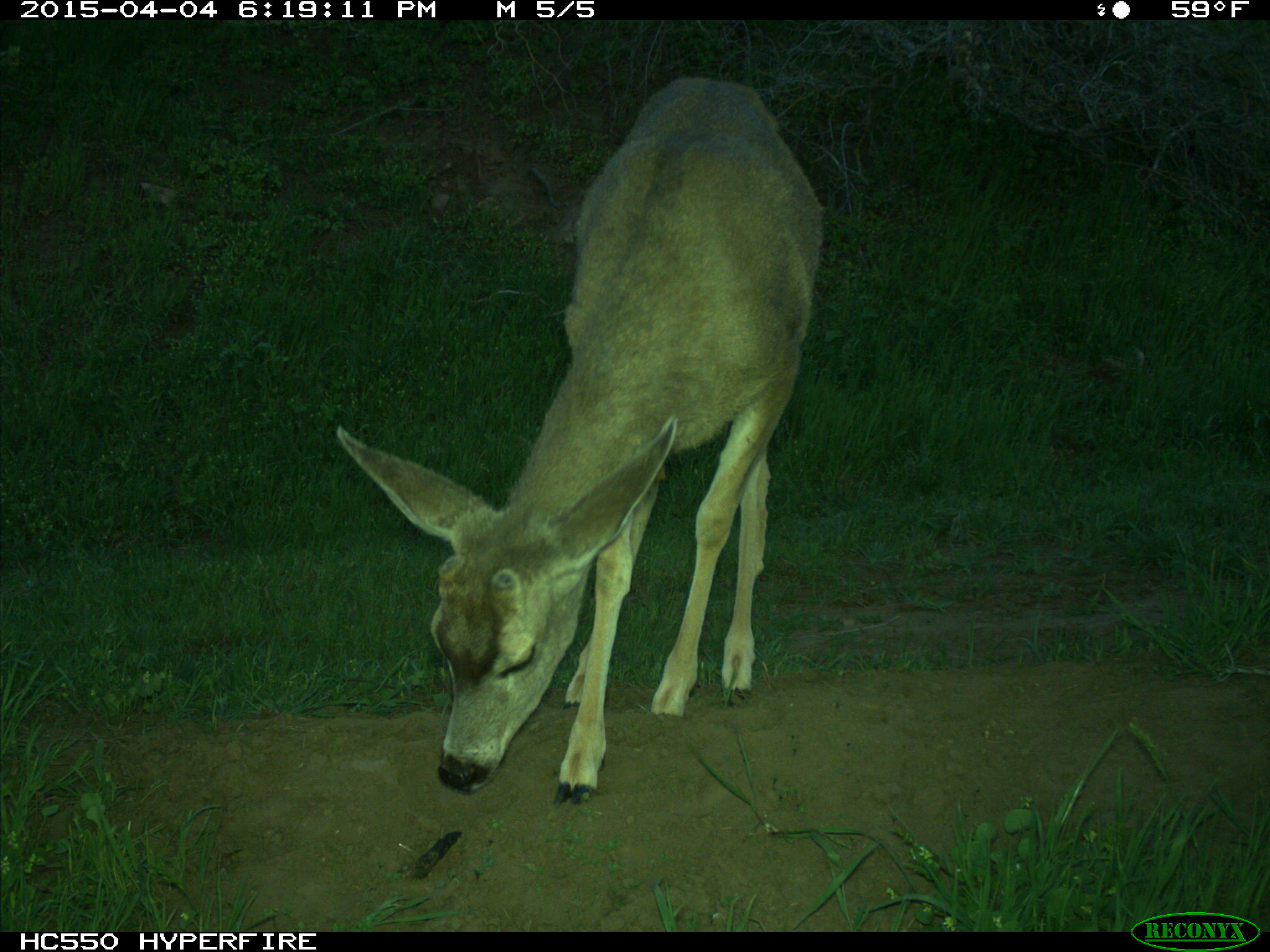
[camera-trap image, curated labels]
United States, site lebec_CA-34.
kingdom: Animalia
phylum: Chordata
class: Mammalia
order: Artiodactyla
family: Cervidae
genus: Odocoileus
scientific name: Odocoileus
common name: deer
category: unidentified deer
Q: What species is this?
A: Unidentified deer (deer) (Odocoileus).